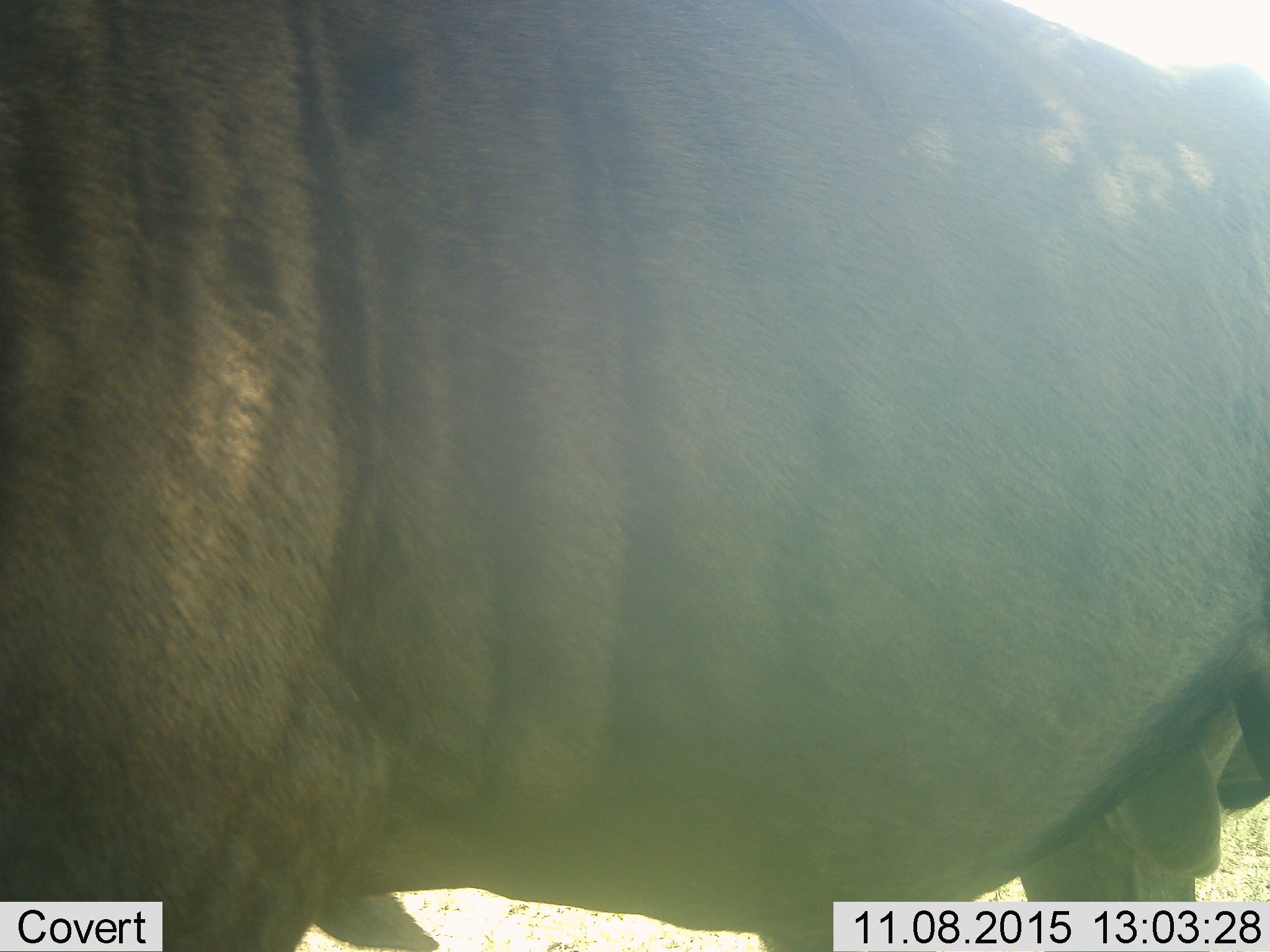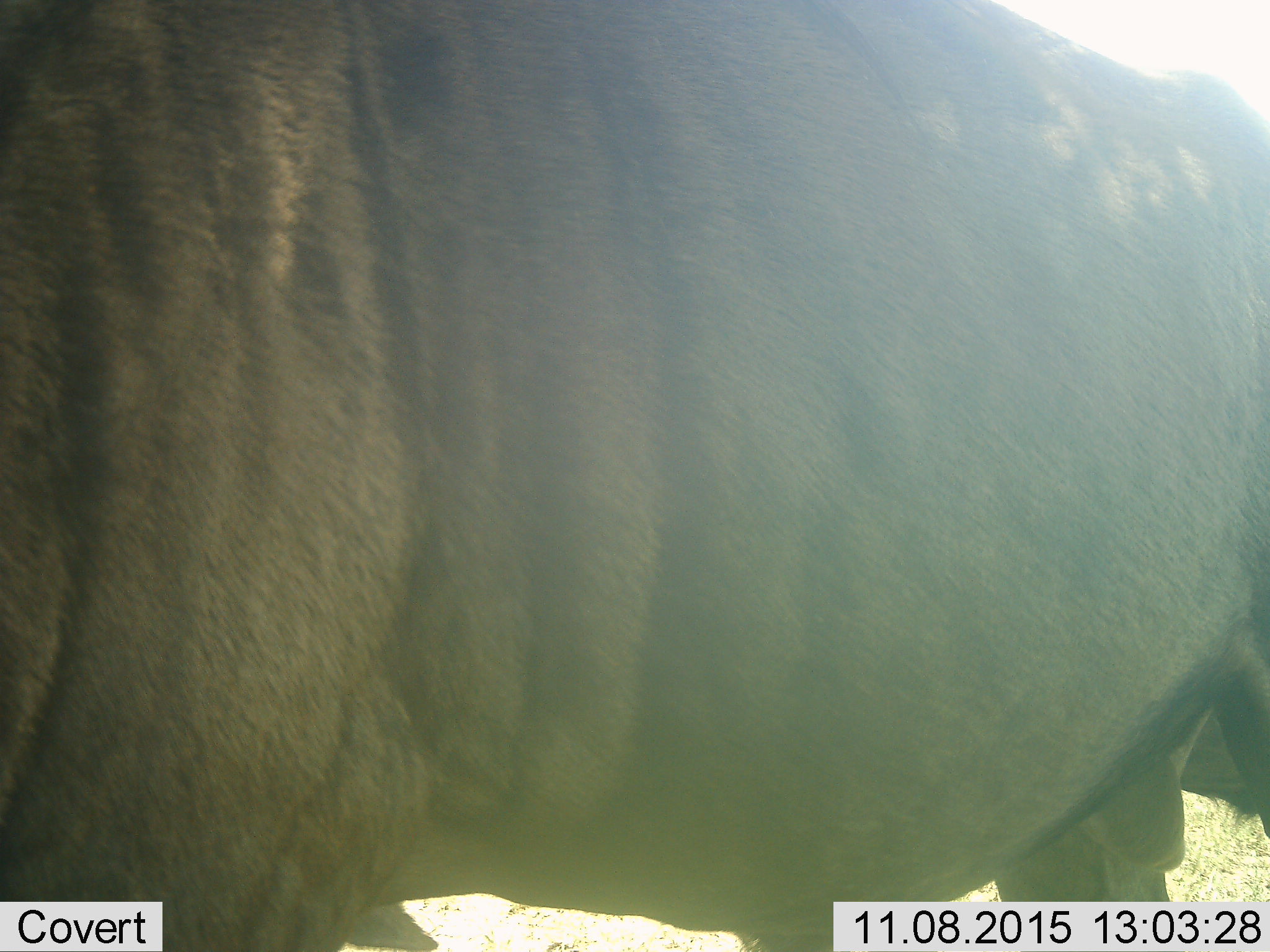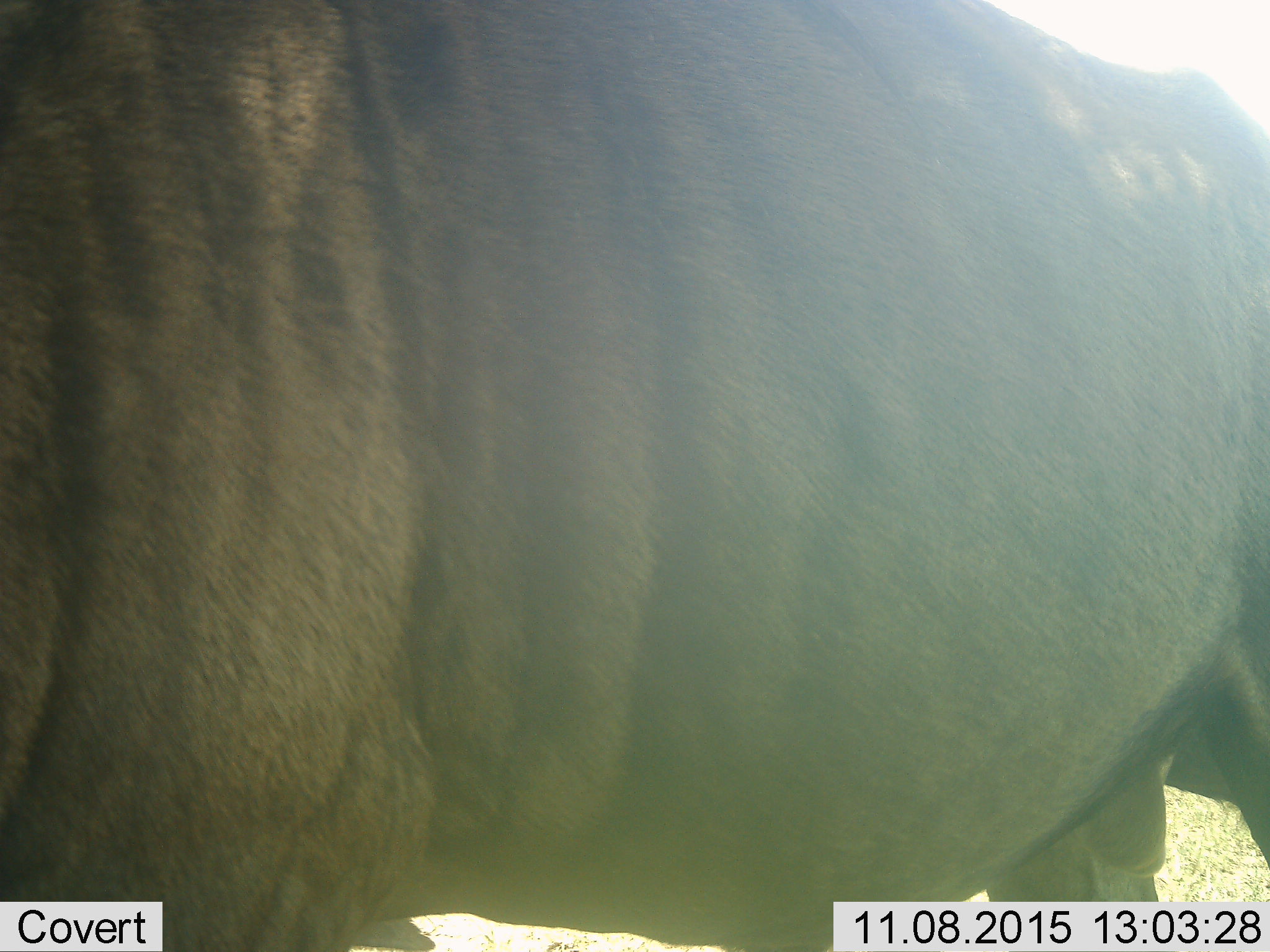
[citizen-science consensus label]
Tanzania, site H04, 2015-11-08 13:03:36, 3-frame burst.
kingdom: Animalia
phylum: Chordata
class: Mammalia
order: Artiodactyla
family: Bovidae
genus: Syncerus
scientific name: Syncerus caffer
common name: cape buffalo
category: buffalo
Buffalo (cape buffalo) (Syncerus caffer), count 1. Behavior (volunteer vote fractions): standing 100%, resting 0%, moving 0%, interacting 0%. Young present (vote fraction): 0%. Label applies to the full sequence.